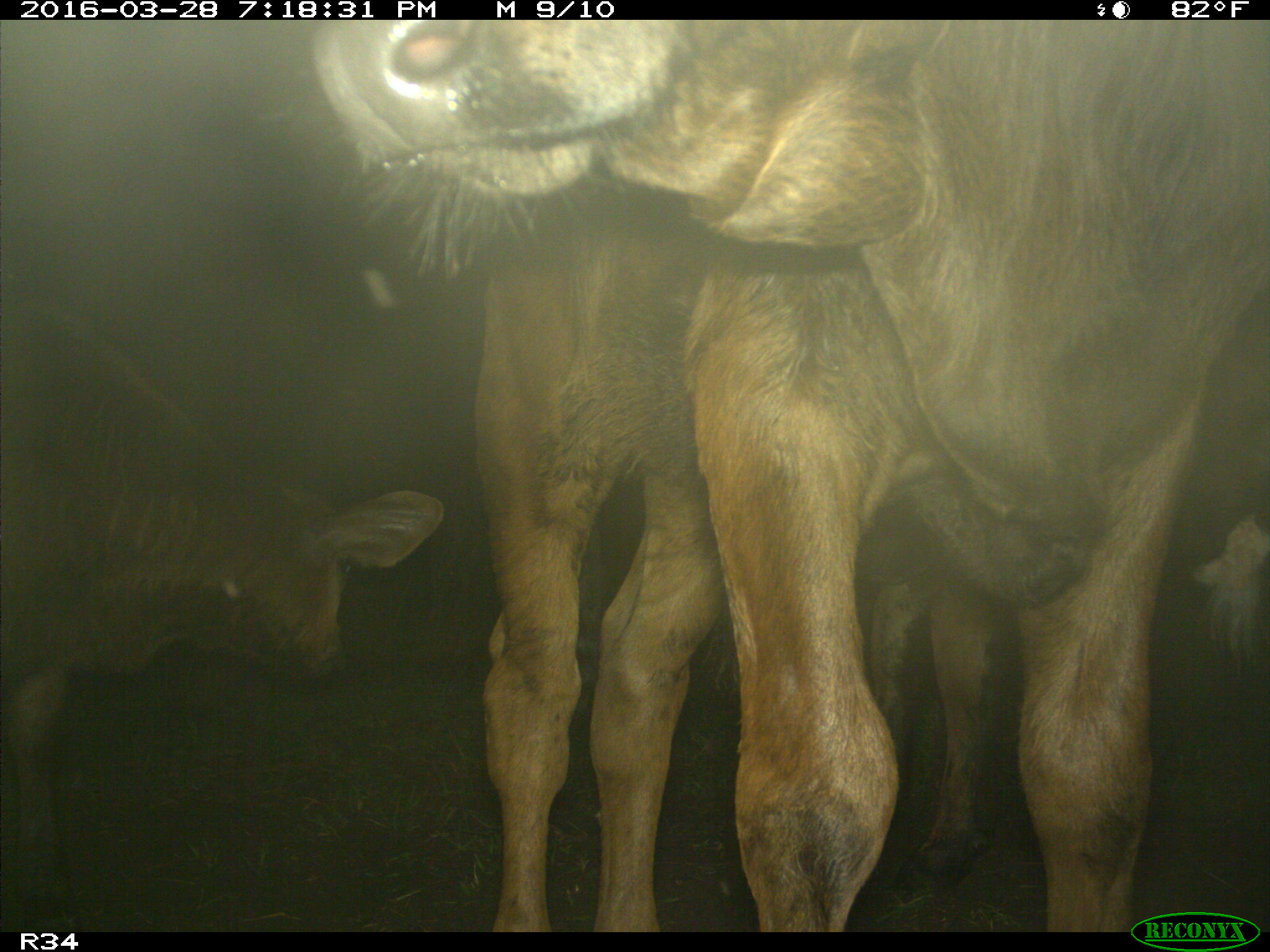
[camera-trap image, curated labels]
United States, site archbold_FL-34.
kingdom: Animalia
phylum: Chordata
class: Mammalia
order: Artiodactyla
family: Bovidae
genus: Bos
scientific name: Bos taurus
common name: domestic cow